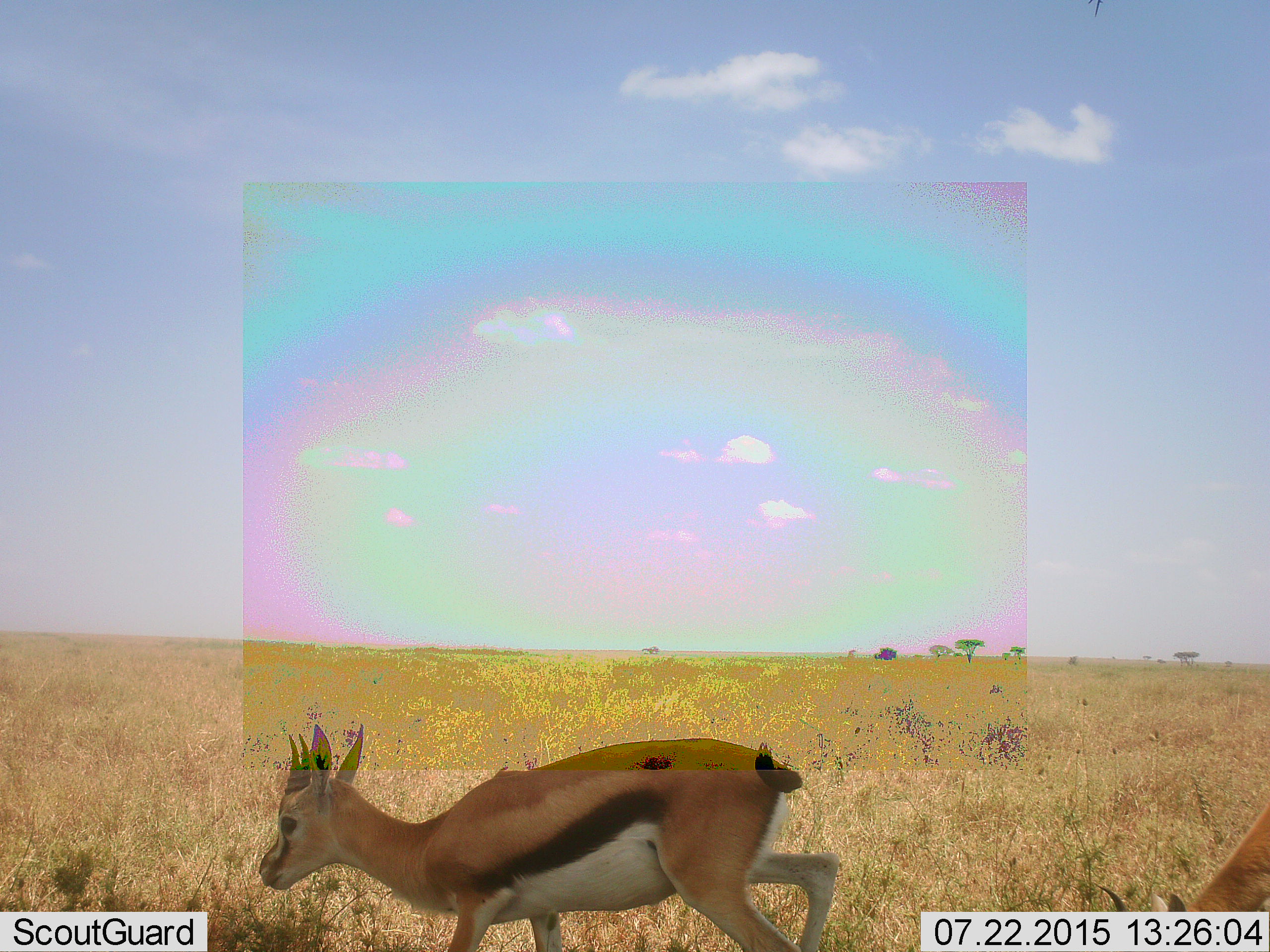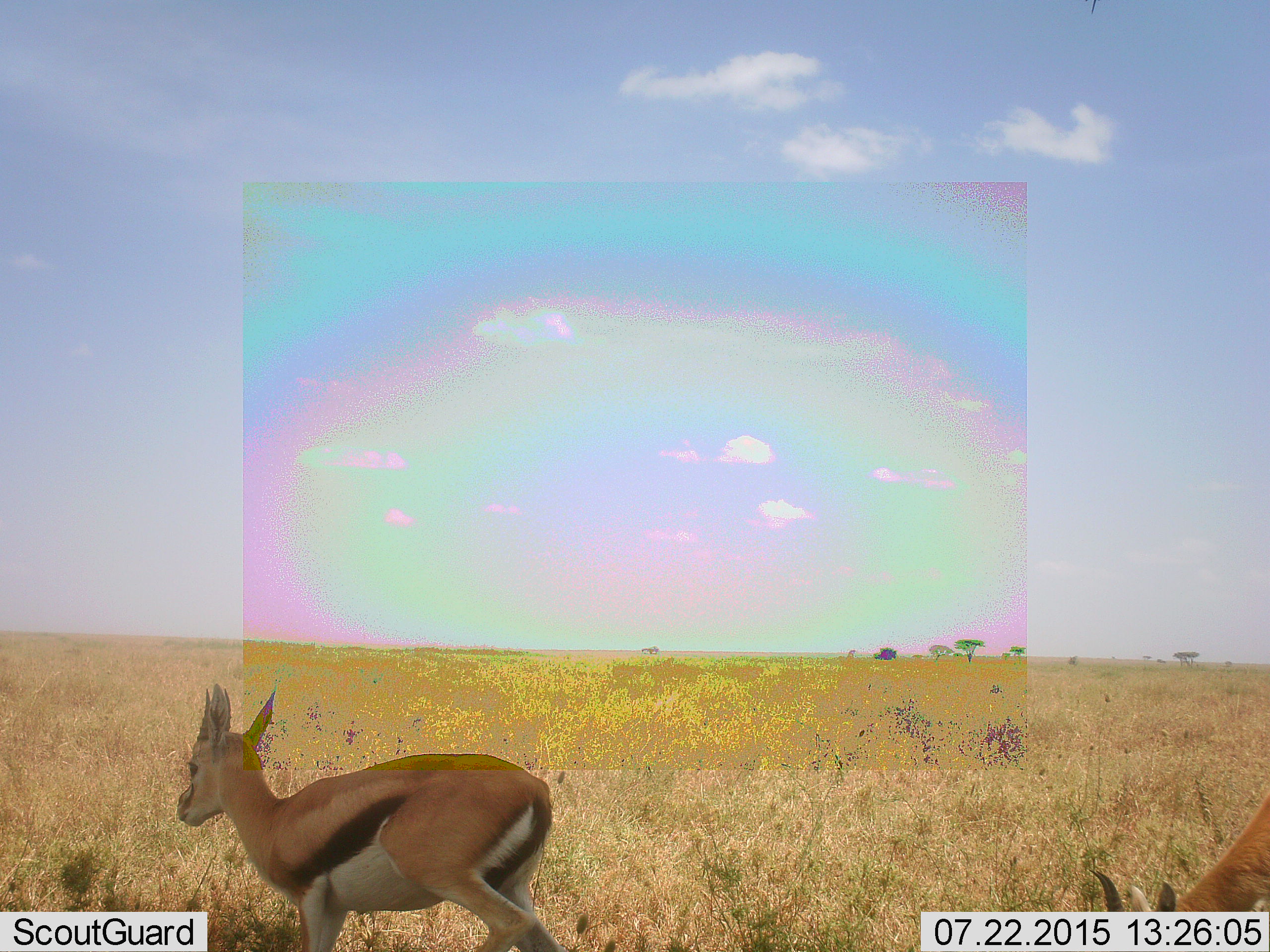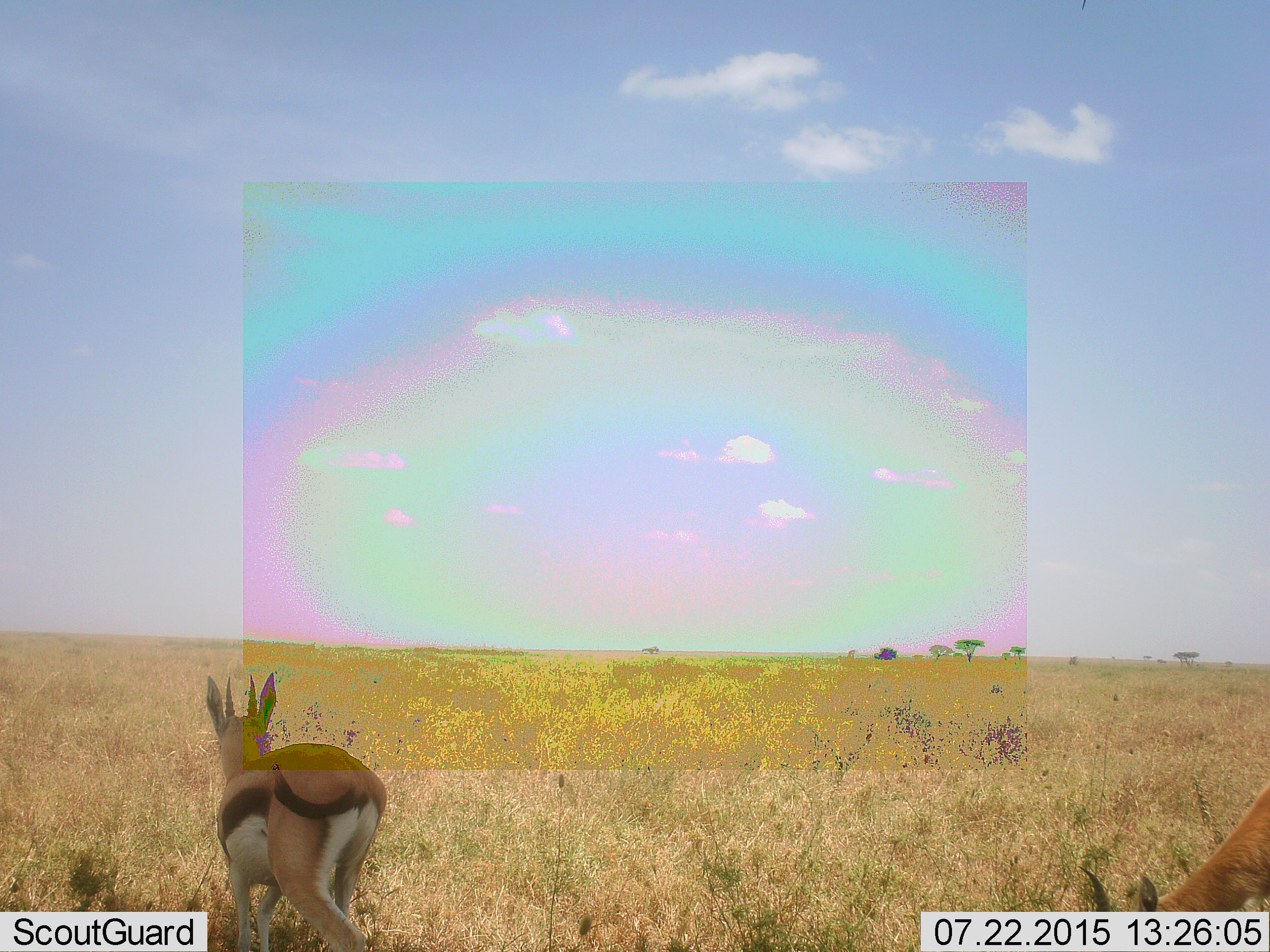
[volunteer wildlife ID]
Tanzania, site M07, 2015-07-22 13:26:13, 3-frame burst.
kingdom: Animalia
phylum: Chordata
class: Mammalia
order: Artiodactyla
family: Bovidae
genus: Eudorcas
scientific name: Eudorcas thomsonii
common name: thomson's gazelle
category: gazellethomsons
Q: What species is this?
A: Gazellethomsons (thomson's gazelle) (Eudorcas thomsonii).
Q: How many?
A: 2.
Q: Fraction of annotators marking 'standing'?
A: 22%.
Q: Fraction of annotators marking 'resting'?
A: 0%.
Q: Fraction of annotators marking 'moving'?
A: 89%.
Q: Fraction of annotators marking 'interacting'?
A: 0%.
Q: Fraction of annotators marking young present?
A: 11%.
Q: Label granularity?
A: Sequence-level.